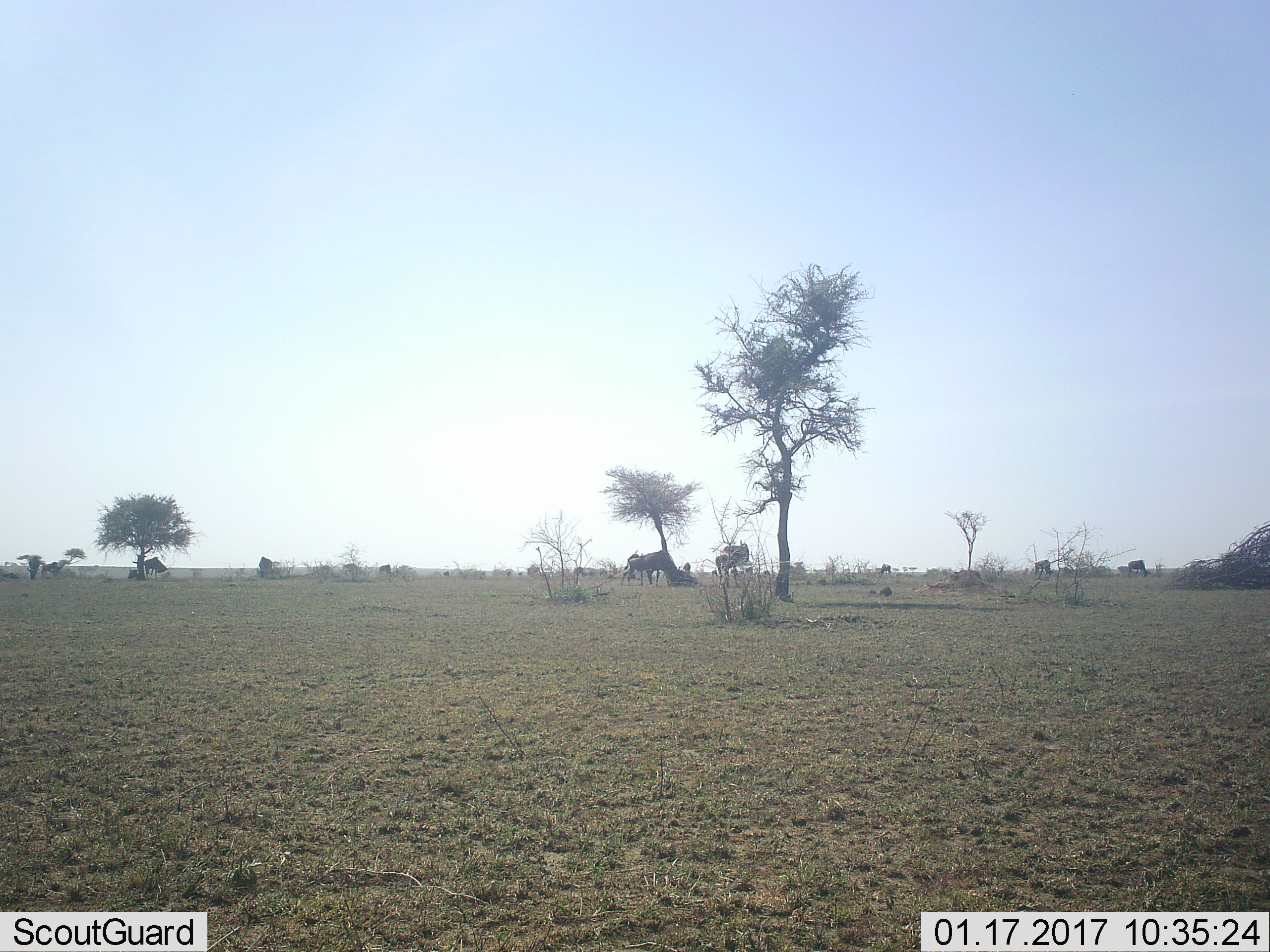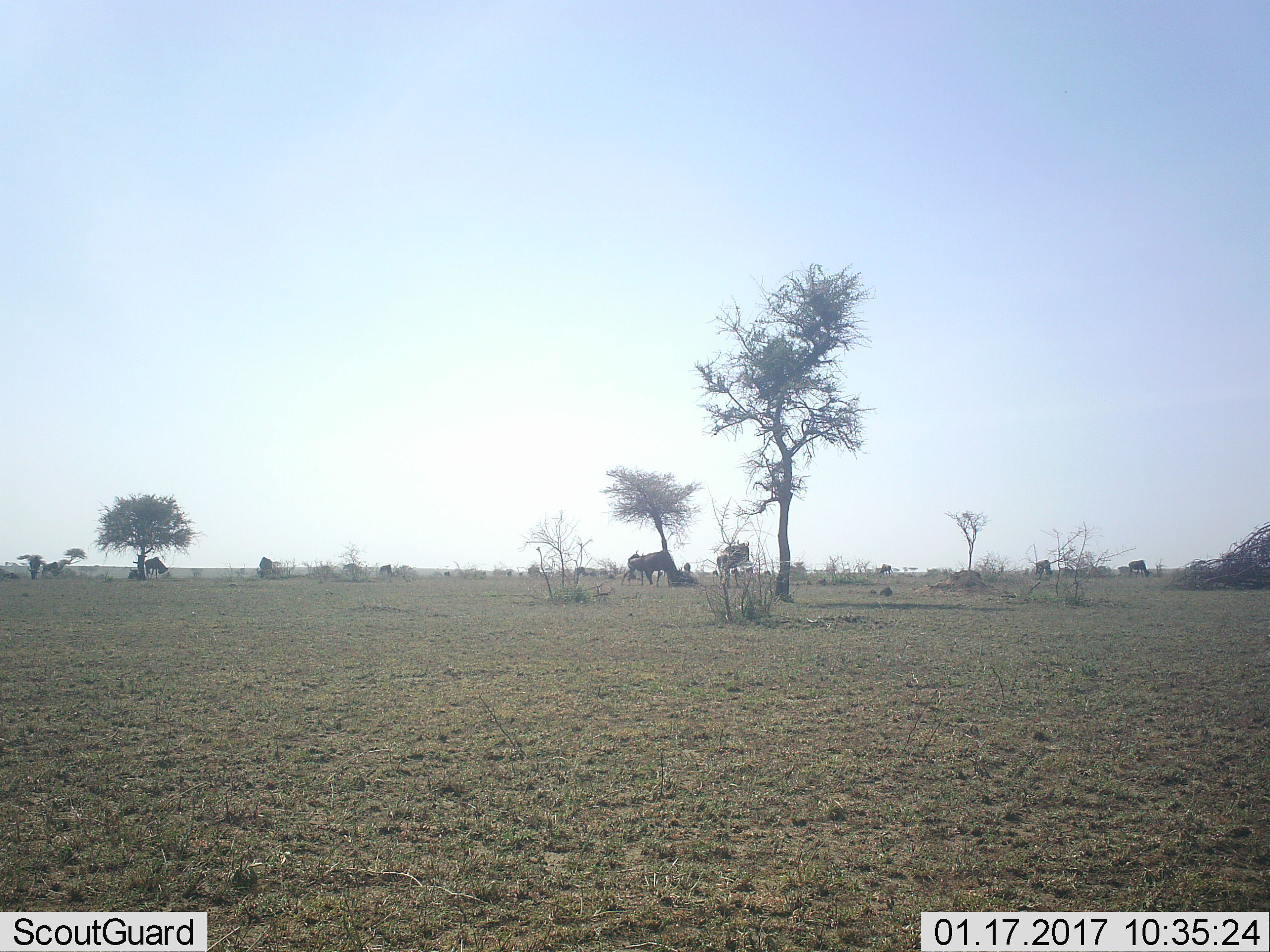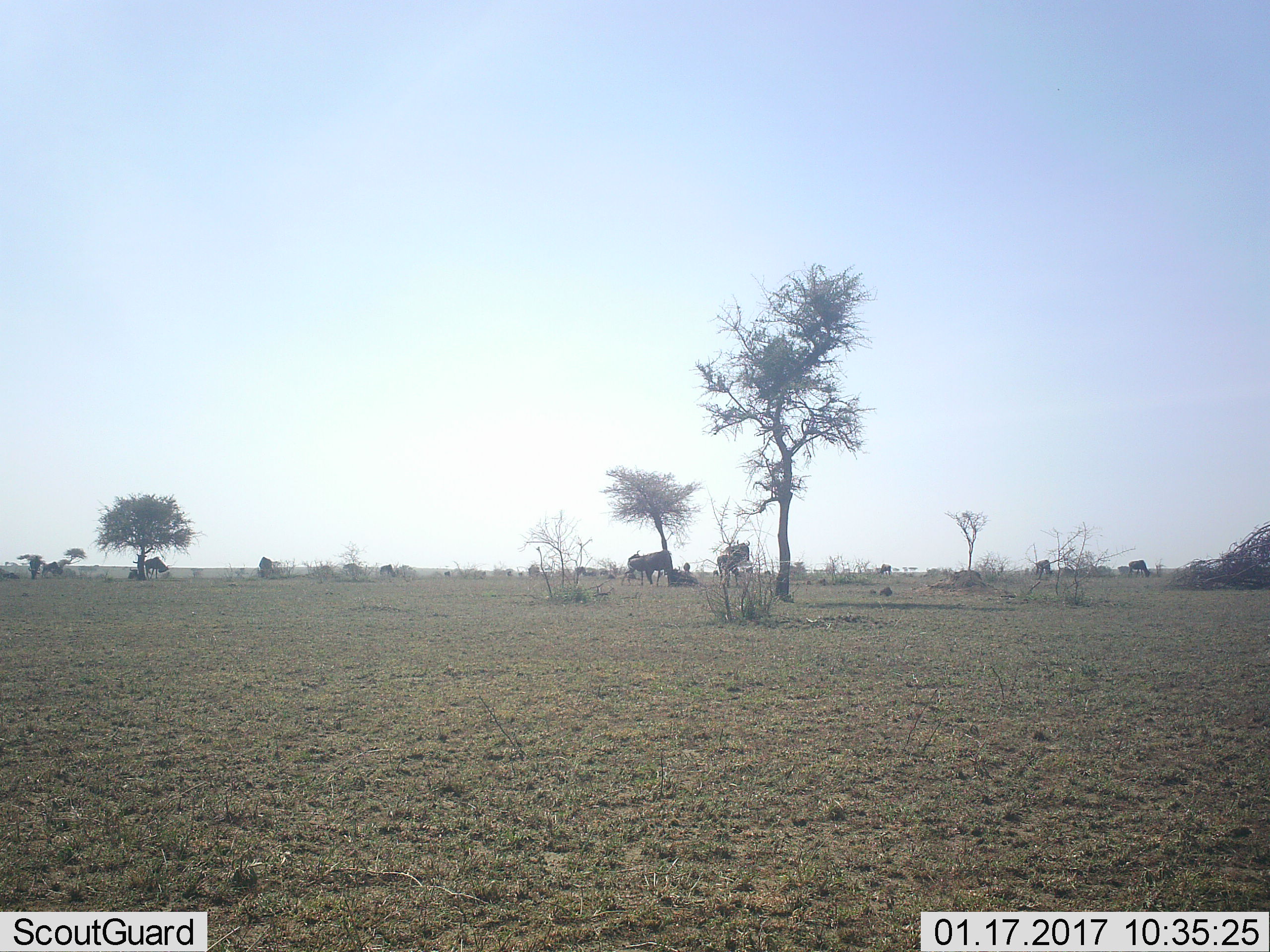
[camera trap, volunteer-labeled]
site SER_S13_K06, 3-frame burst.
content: unidentified animal